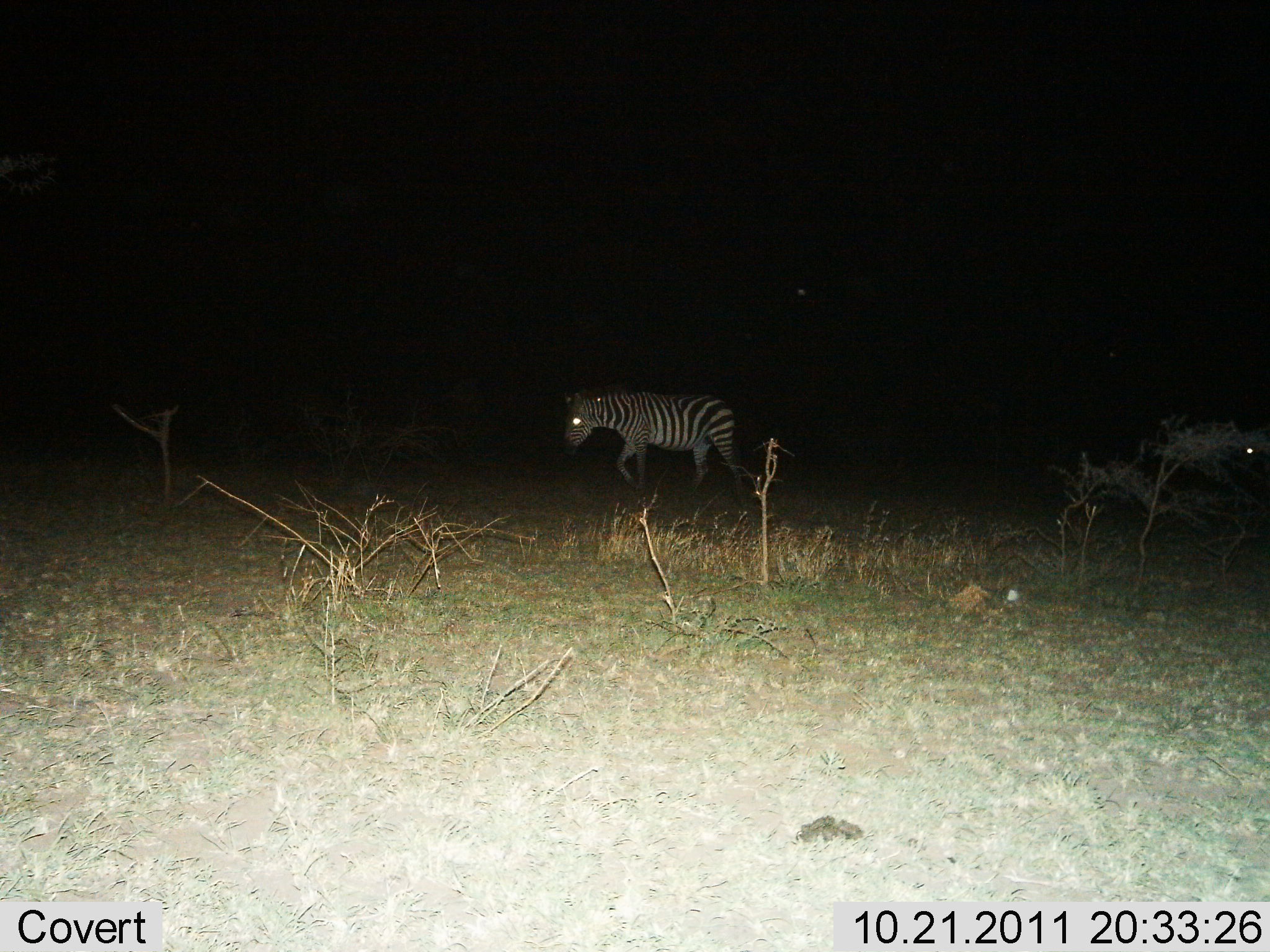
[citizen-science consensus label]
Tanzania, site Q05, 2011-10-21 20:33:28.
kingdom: Animalia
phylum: Chordata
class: Mammalia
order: Perissodactyla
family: Equidae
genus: Equus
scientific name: Equus quagga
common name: plains zebra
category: zebra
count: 1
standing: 33%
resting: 0%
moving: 75%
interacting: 0%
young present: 0%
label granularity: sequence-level